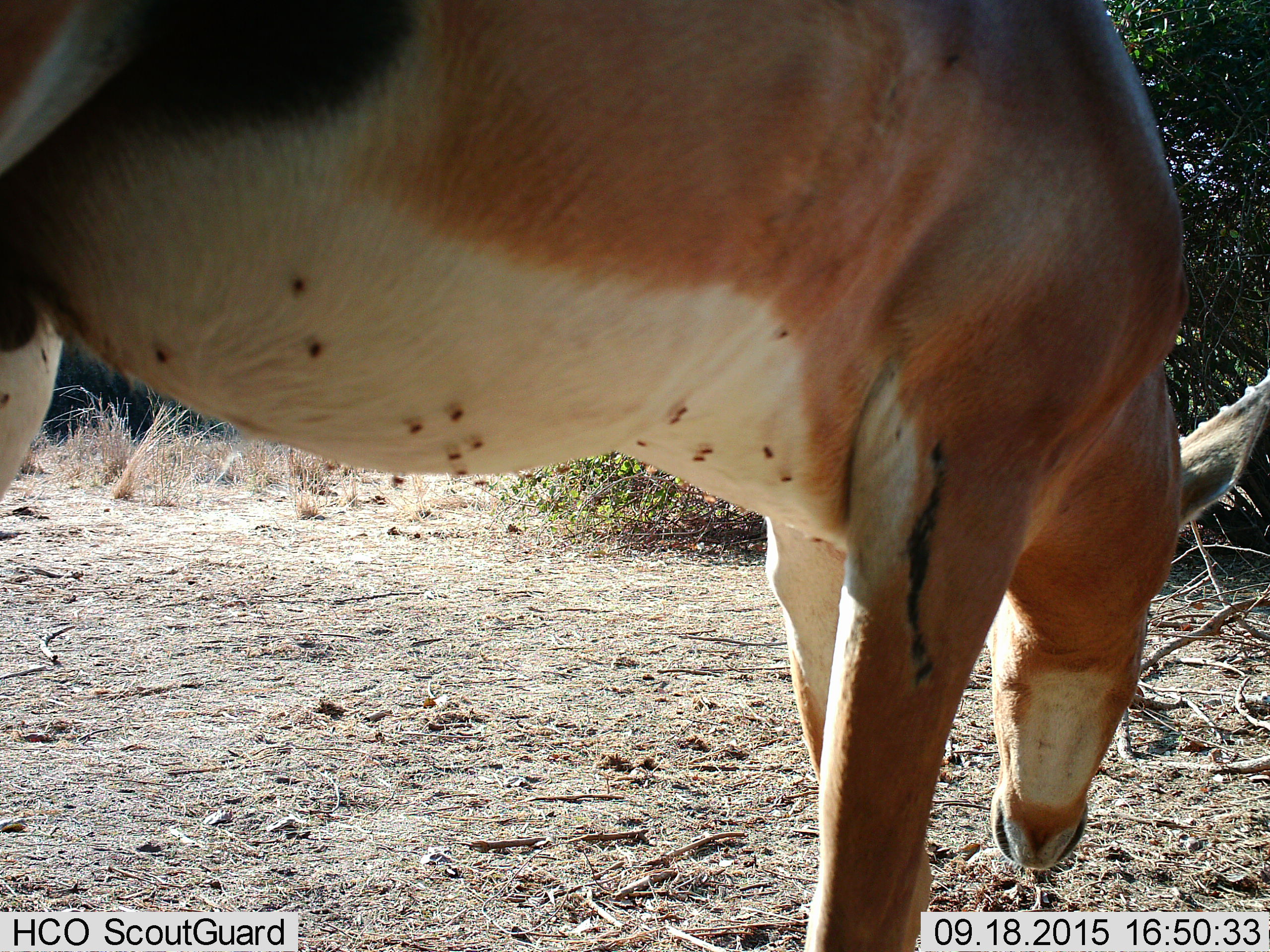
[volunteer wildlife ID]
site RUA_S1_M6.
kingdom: Animalia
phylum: Chordata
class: Mammalia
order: Artiodactyla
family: Bovidae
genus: Aepyceros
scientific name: Aepyceros melampus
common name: impala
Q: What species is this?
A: Impala (Aepyceros melampus).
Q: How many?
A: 1.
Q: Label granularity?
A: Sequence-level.